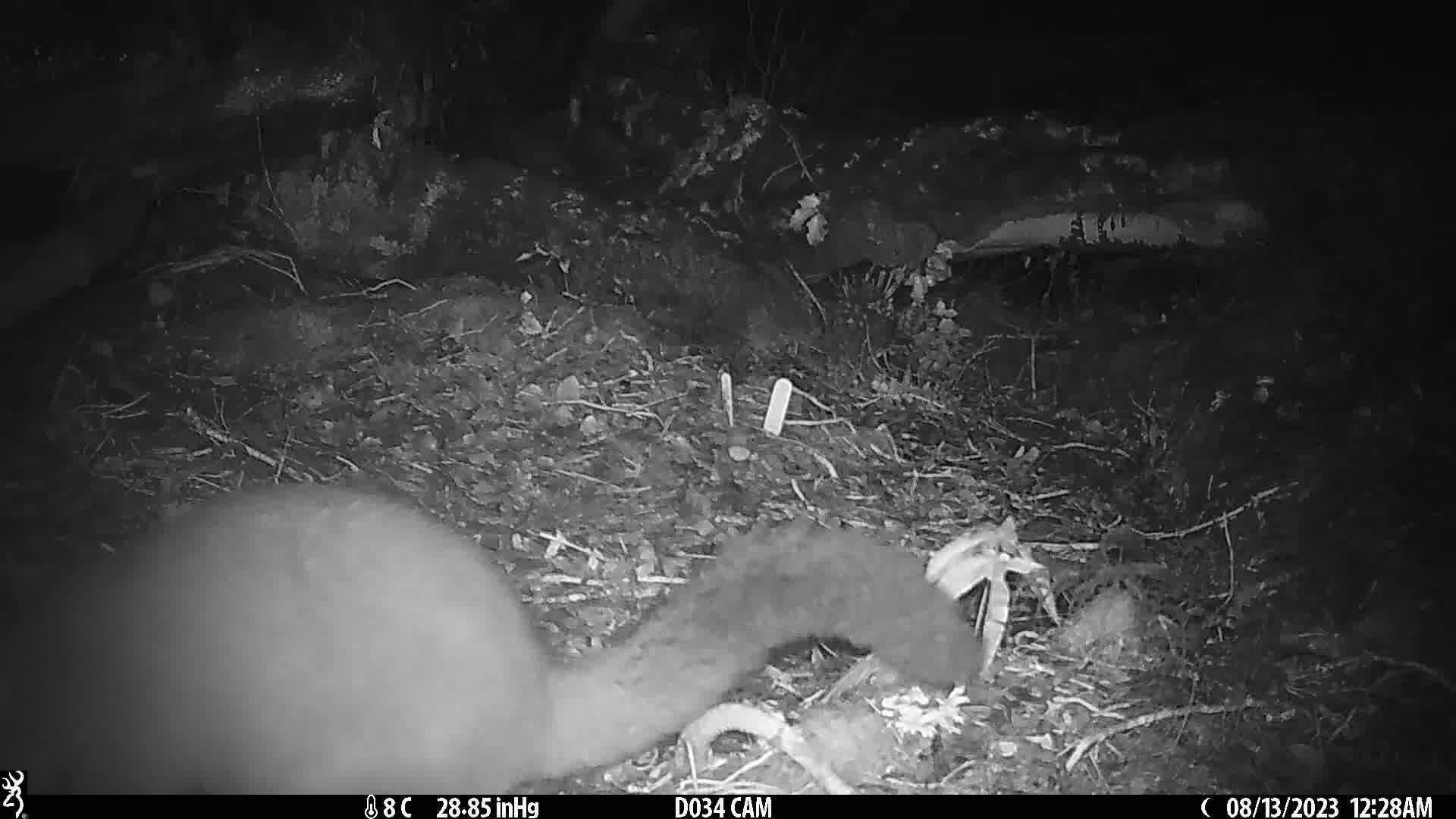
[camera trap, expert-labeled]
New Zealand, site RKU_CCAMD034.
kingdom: Animalia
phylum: Chordata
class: Mammalia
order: Diprotodontia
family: Phalangeridae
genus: Trichosurus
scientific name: Trichosurus vulpecula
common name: common brushtail possum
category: possum